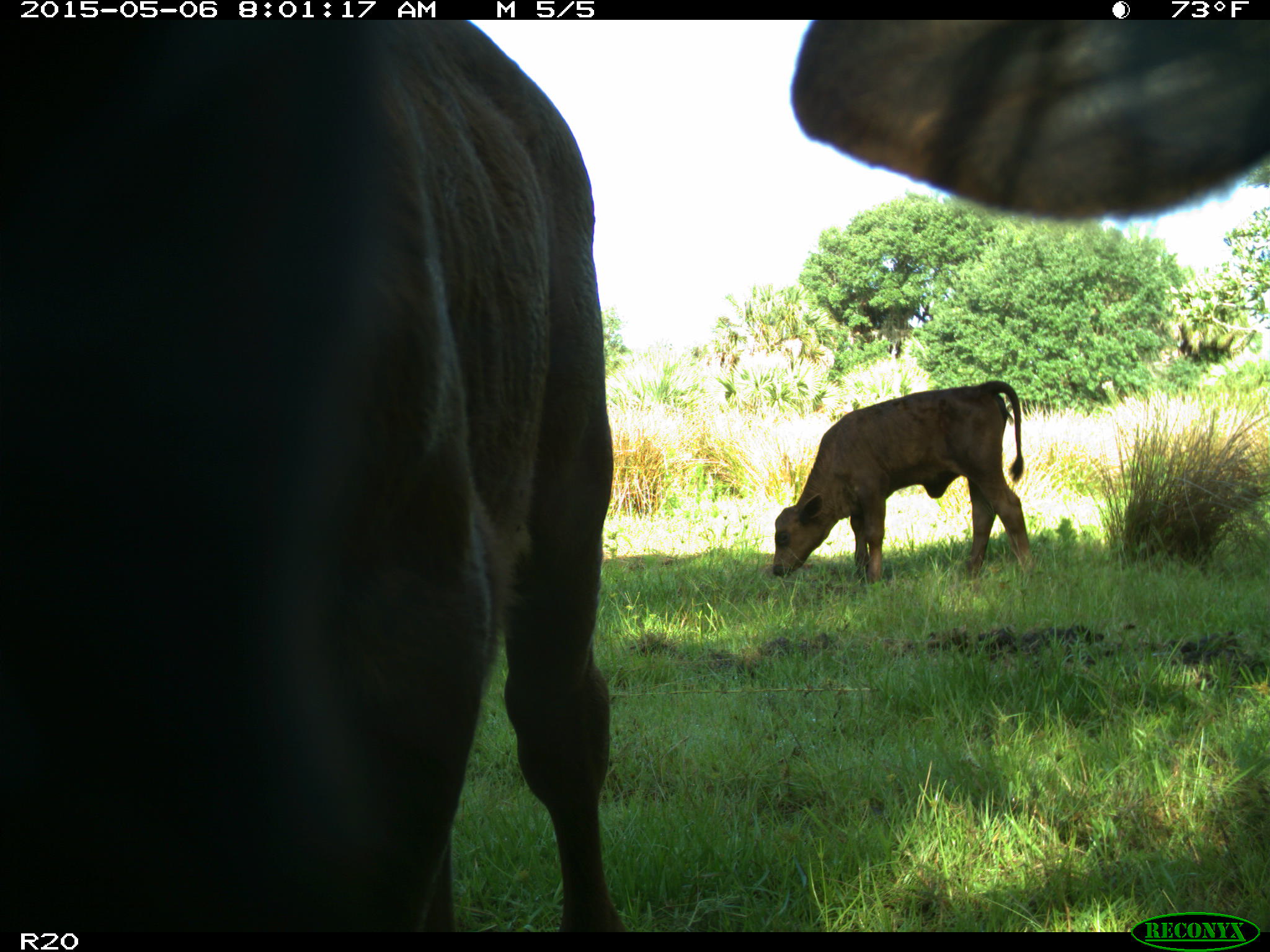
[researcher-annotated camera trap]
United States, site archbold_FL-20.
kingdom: Animalia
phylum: Chordata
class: Mammalia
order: Artiodactyla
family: Bovidae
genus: Bos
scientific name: Bos taurus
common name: domestic cow